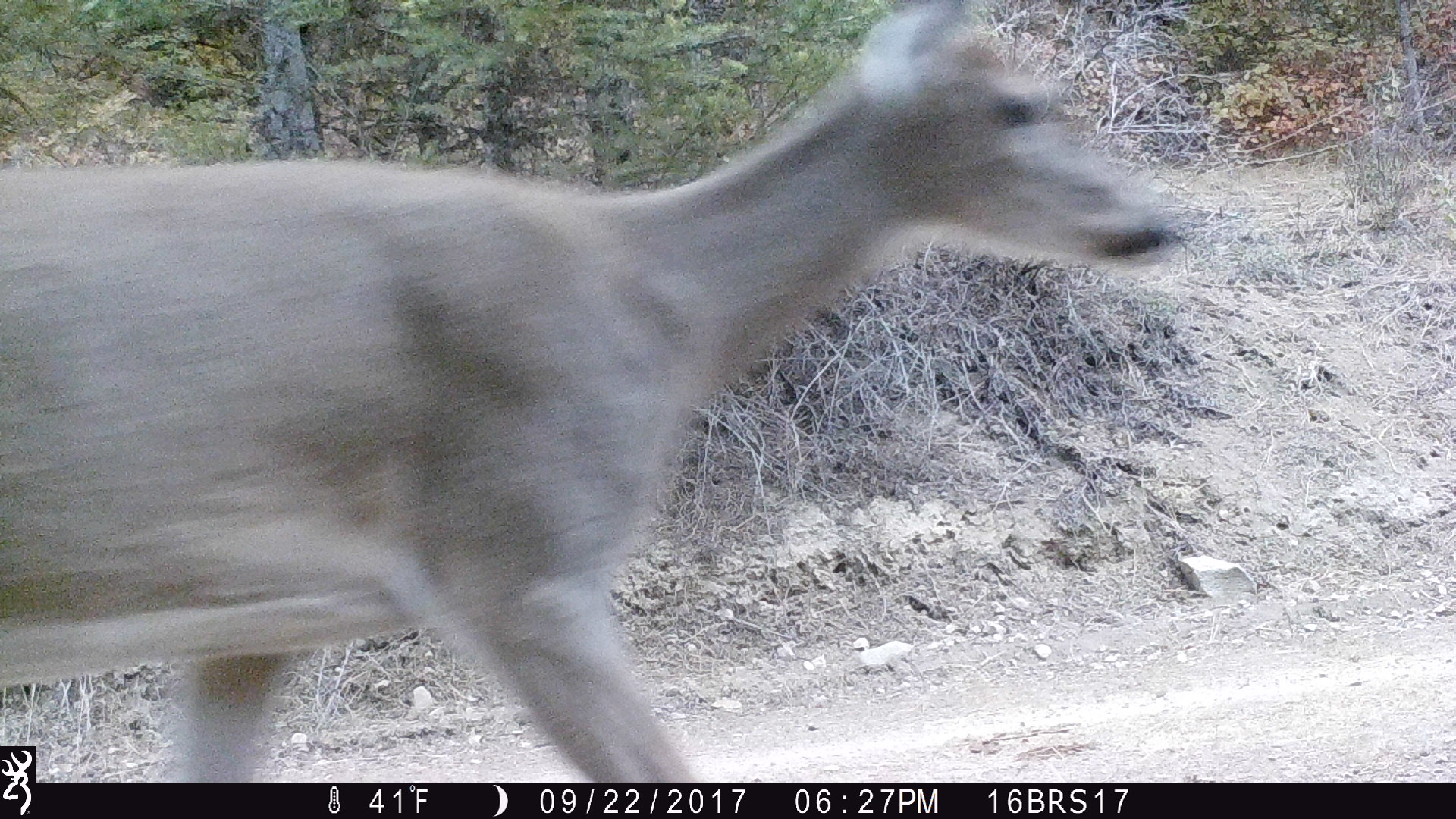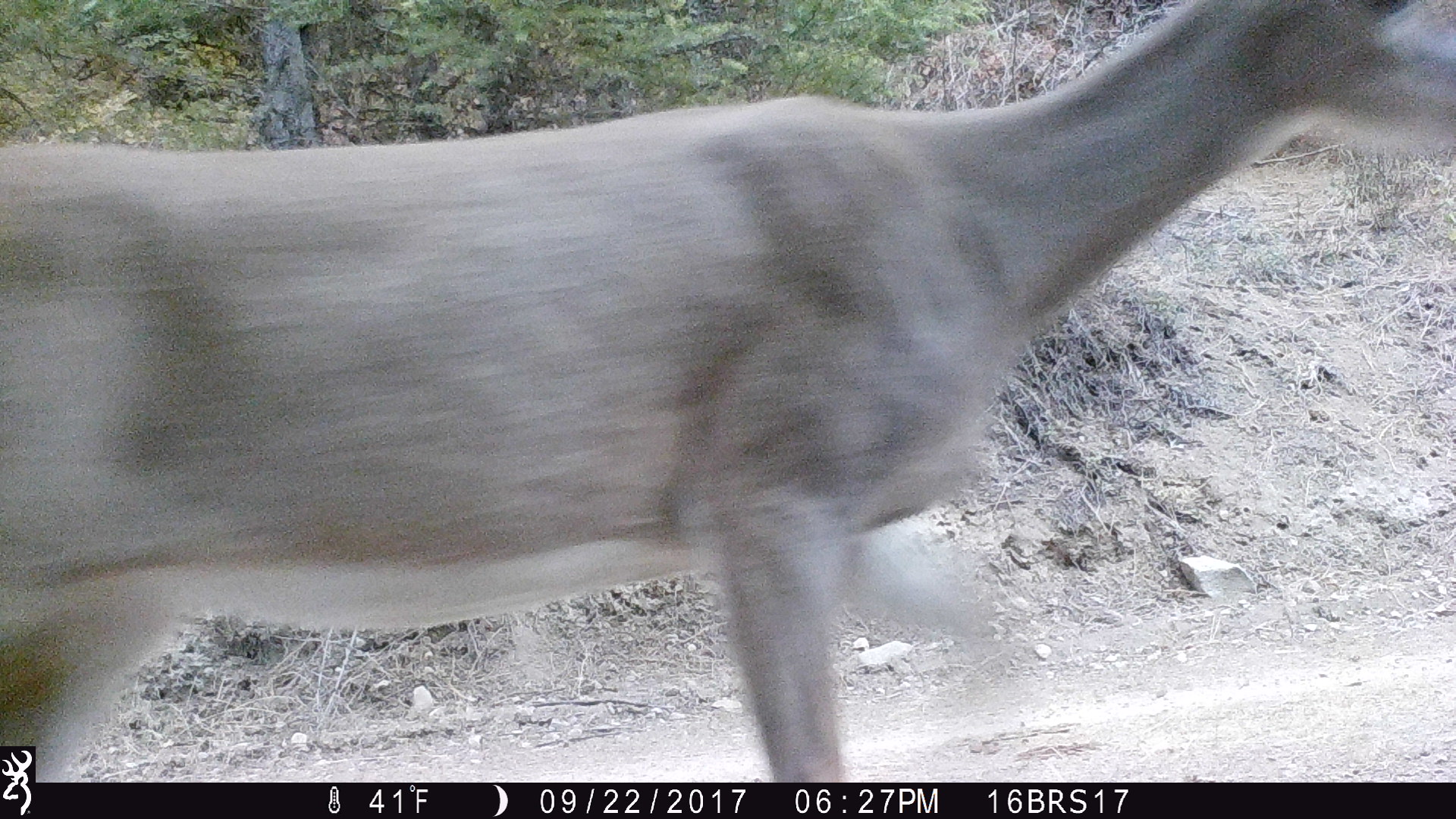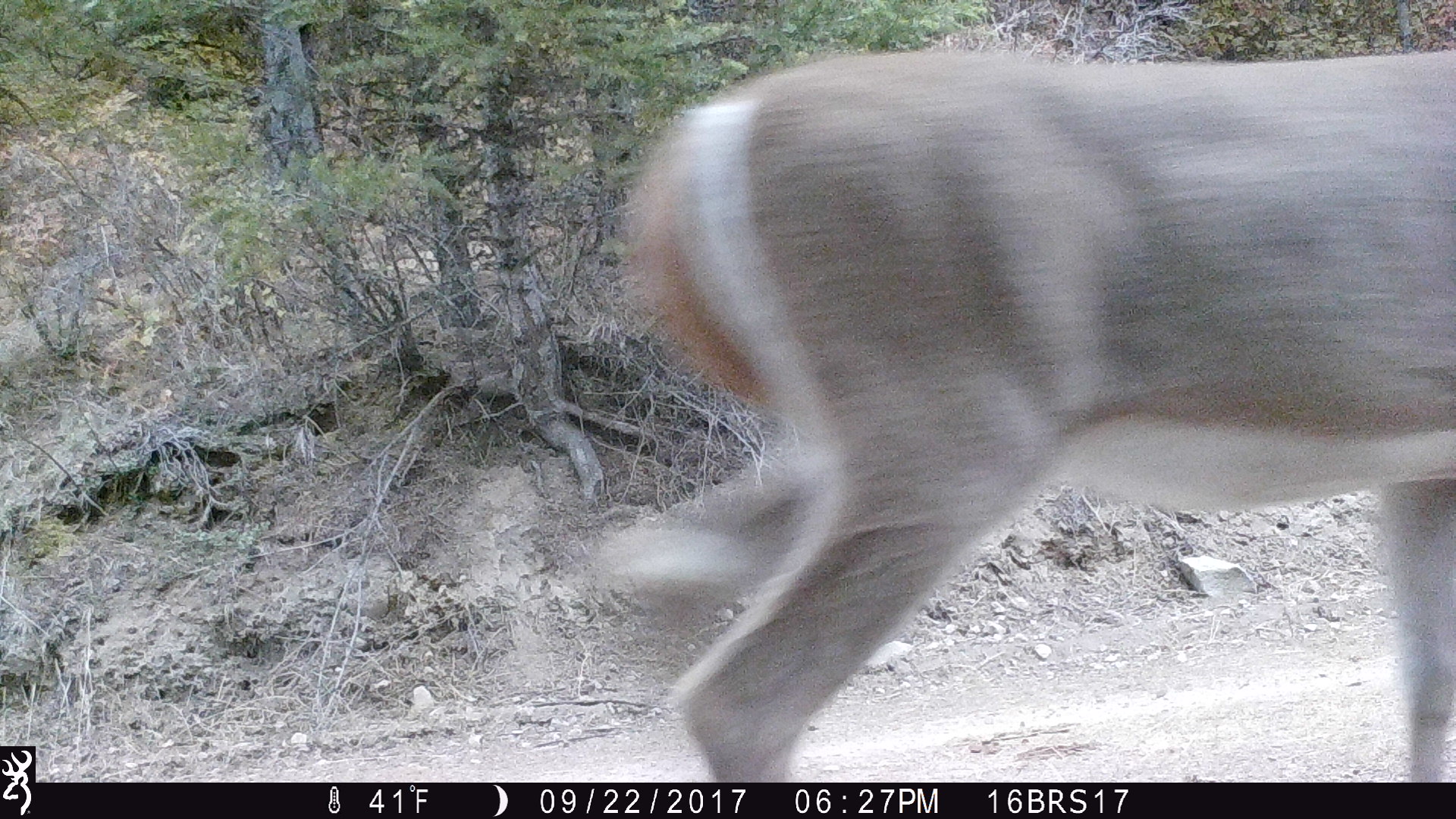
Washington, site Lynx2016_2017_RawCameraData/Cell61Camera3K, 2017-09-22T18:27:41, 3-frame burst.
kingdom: Animalia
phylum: Chordata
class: Mammalia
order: Artiodactyla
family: Cervidae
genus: Odocoileus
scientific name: Odocoileus virginianus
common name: white-tailed deer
Odocoileus virginianus (white-tailed deer). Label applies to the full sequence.